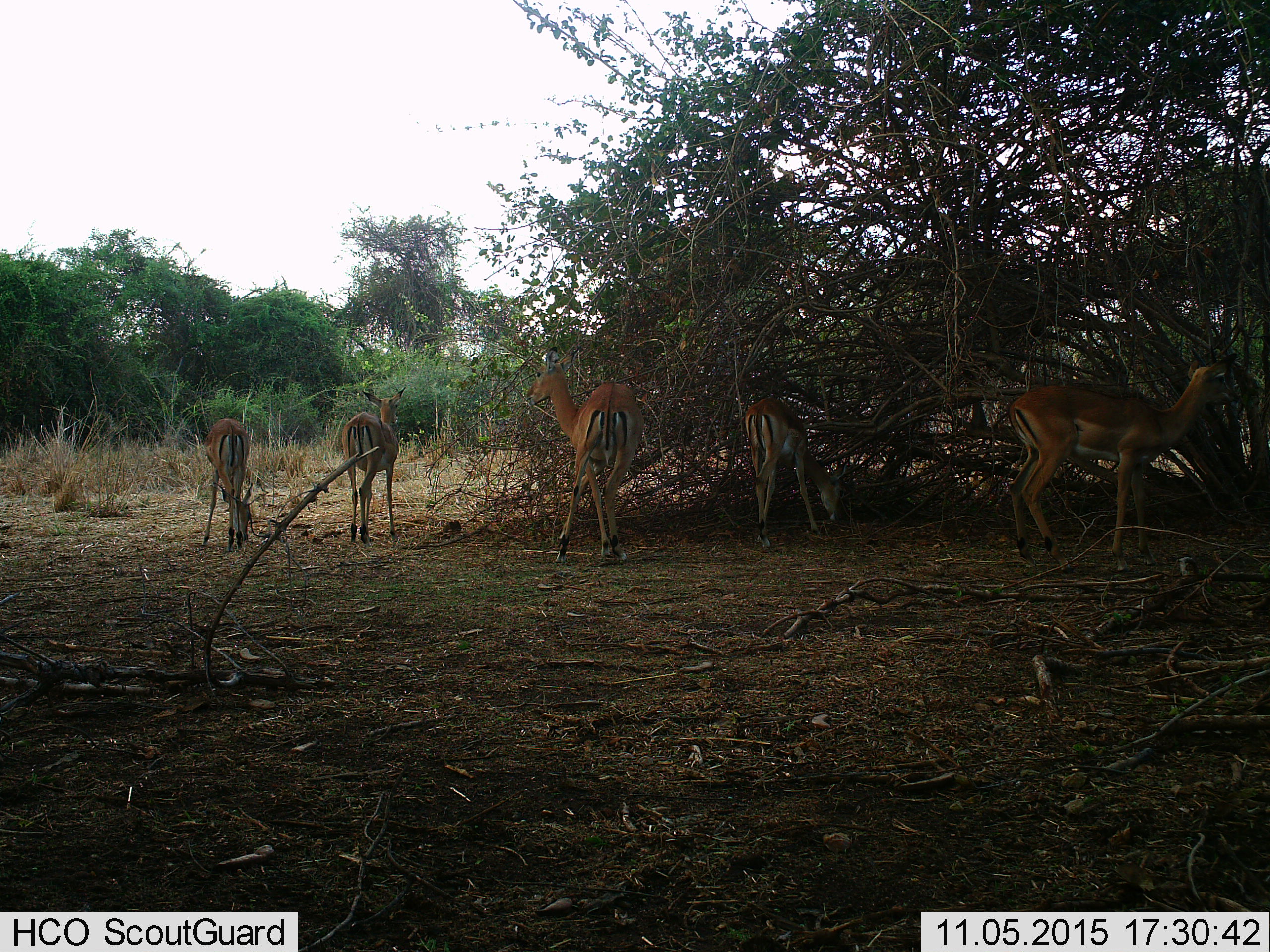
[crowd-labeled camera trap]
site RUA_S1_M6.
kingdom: Animalia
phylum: Chordata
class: Mammalia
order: Artiodactyla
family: Bovidae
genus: Aepyceros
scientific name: Aepyceros melampus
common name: impala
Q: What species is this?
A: Impala (Aepyceros melampus).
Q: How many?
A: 5.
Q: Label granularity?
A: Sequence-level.